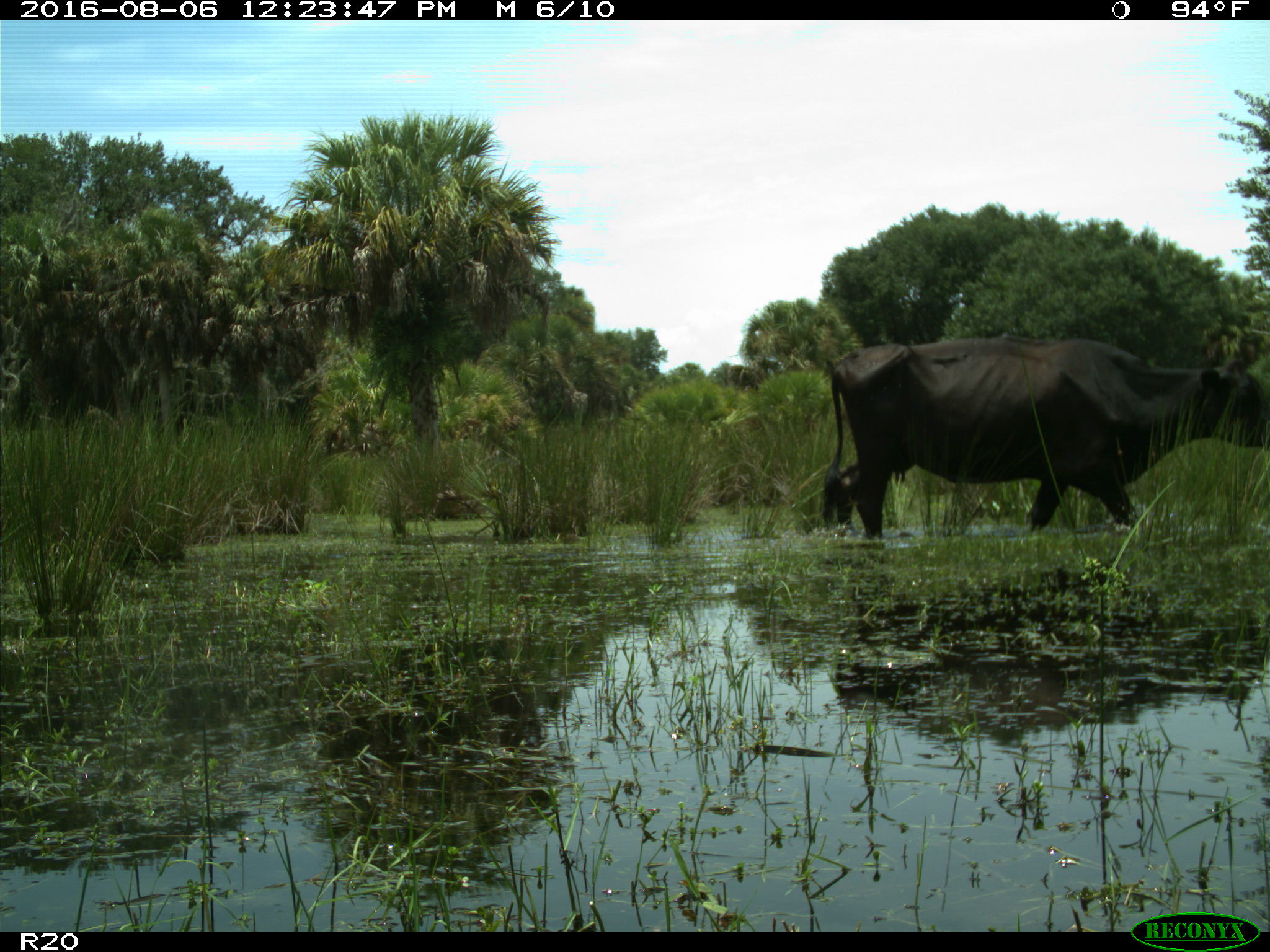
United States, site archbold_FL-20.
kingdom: Animalia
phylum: Chordata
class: Mammalia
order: Artiodactyla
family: Bovidae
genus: Bos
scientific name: Bos taurus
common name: domestic cow